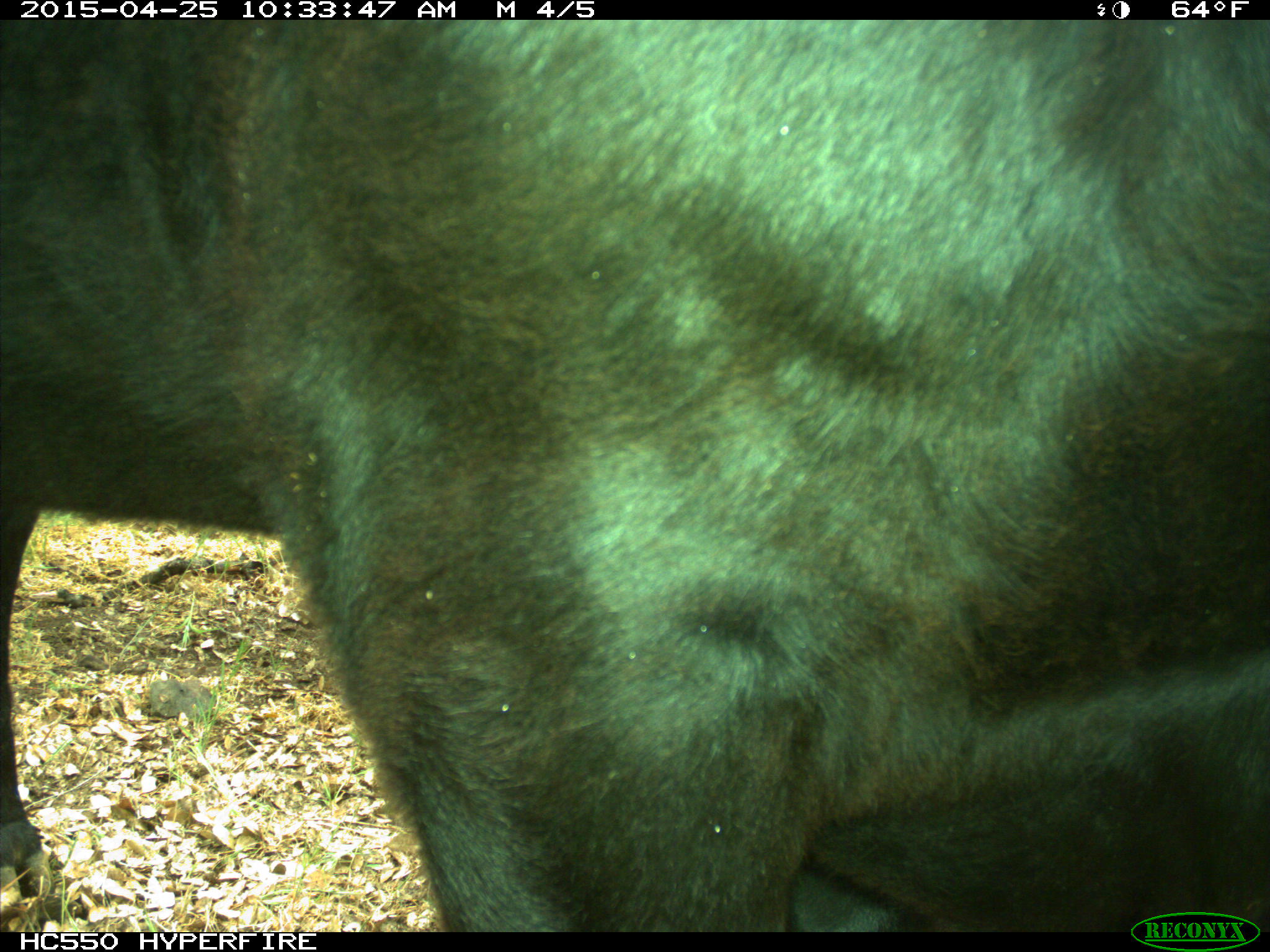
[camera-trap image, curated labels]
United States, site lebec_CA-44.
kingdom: Animalia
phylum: Chordata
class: Mammalia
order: Artiodactyla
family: Suidae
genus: Sus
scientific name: Sus scrofa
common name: wild boar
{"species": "Sus scrofa (wild boar)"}